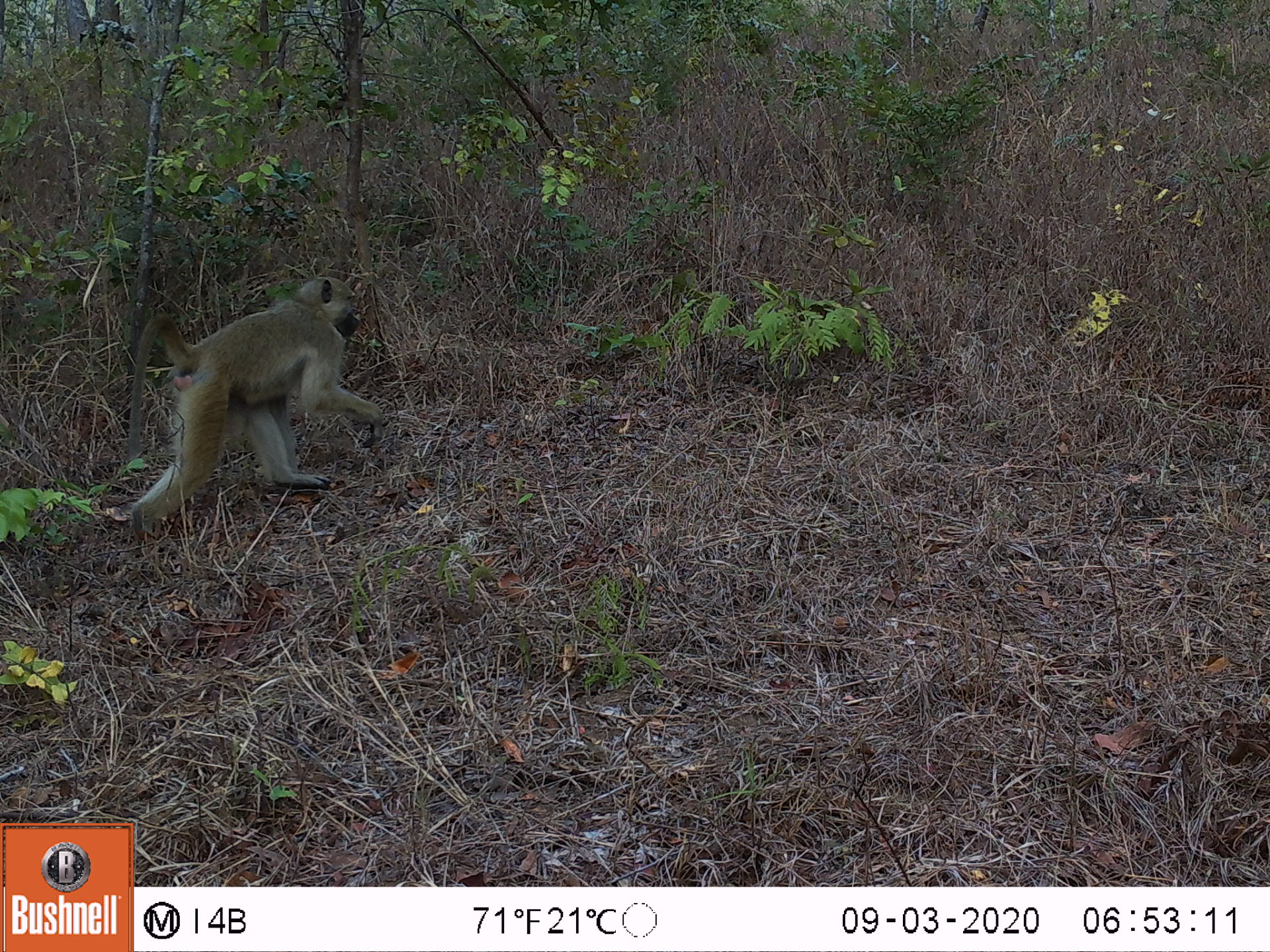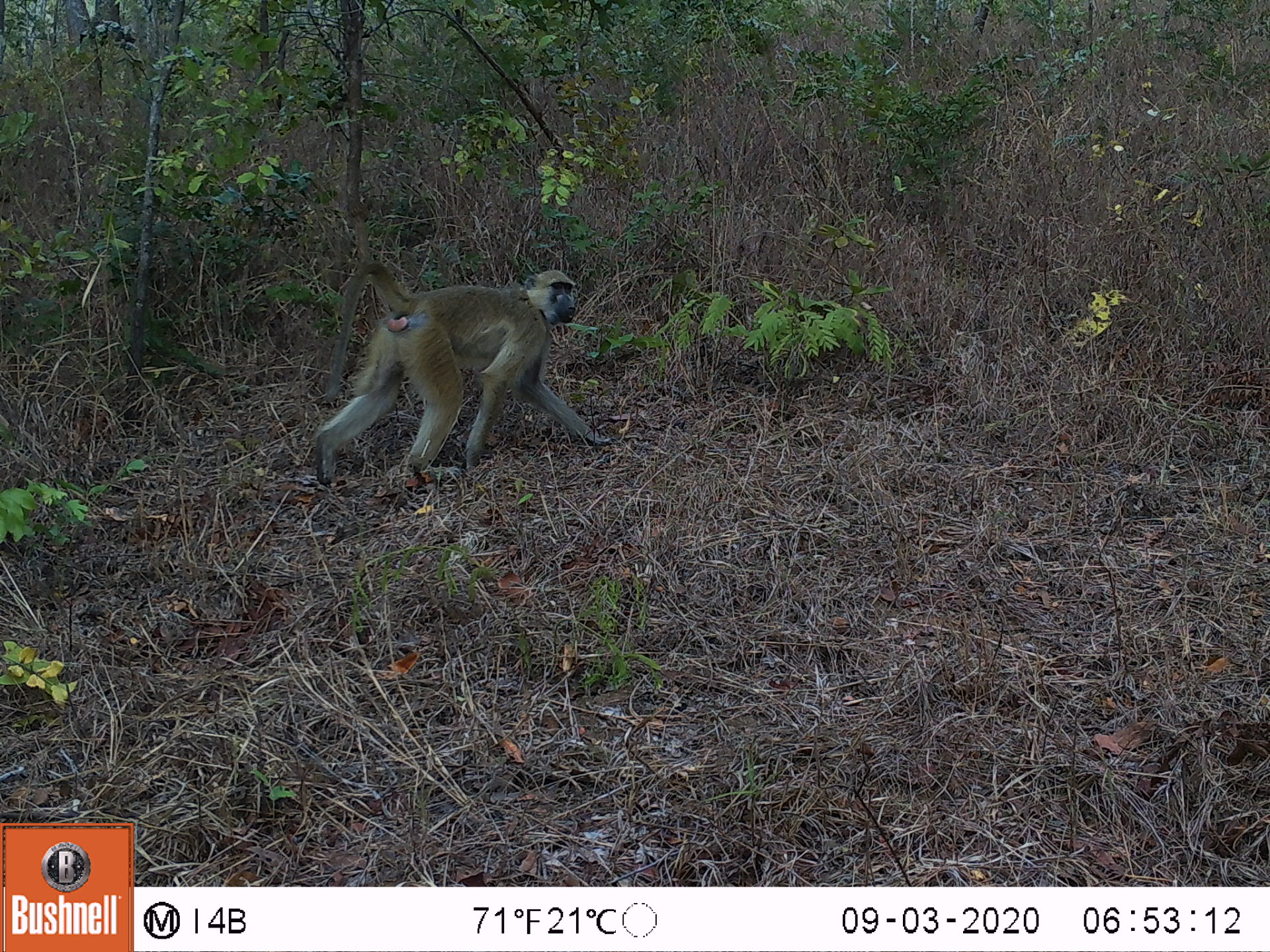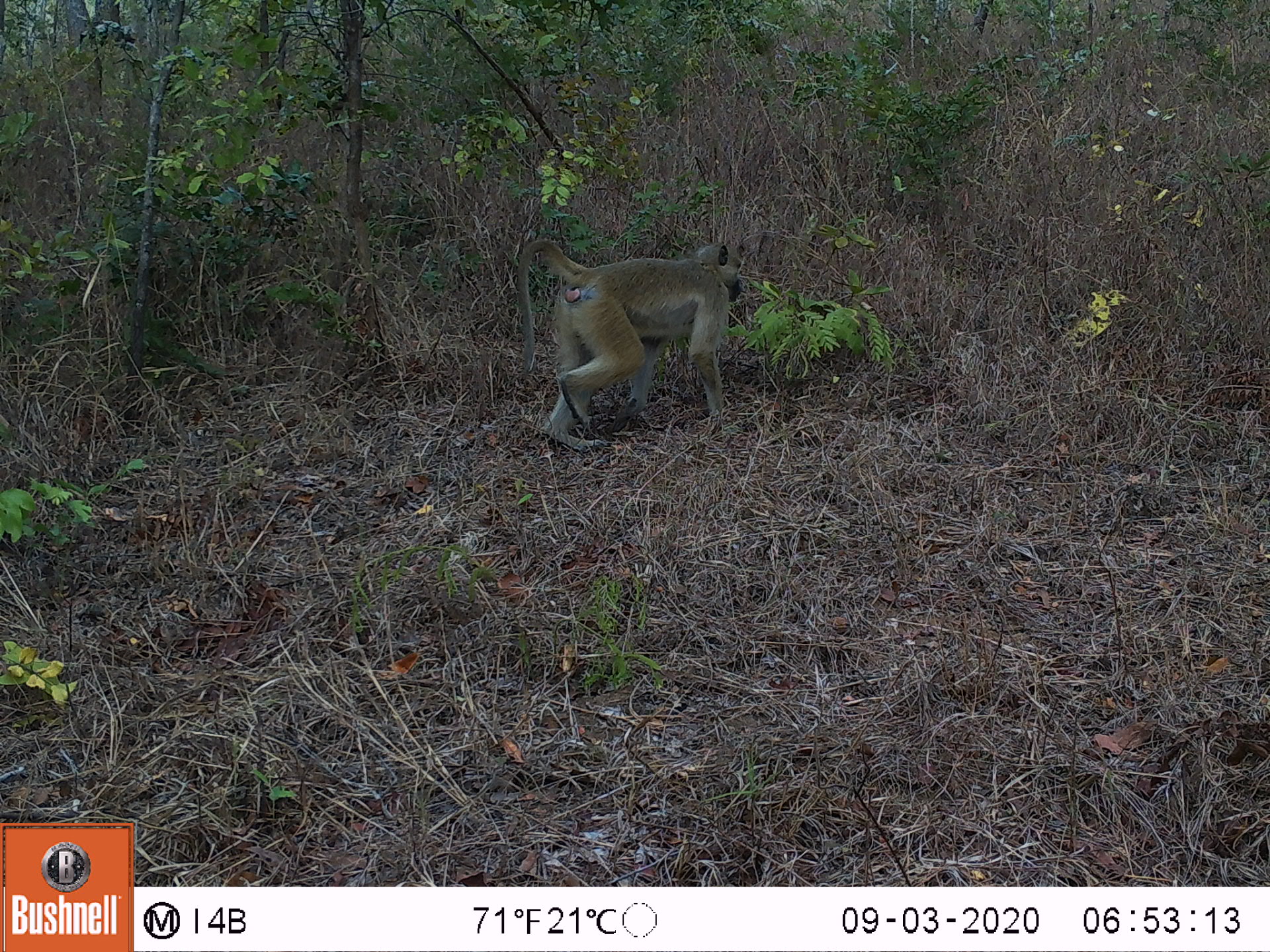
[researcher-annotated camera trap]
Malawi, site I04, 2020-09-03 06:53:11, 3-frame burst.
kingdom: Animalia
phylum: Chordata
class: Mammalia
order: Primates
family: Cercopithecidae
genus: Papio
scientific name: Papio cynocephalus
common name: yellow baboon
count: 1